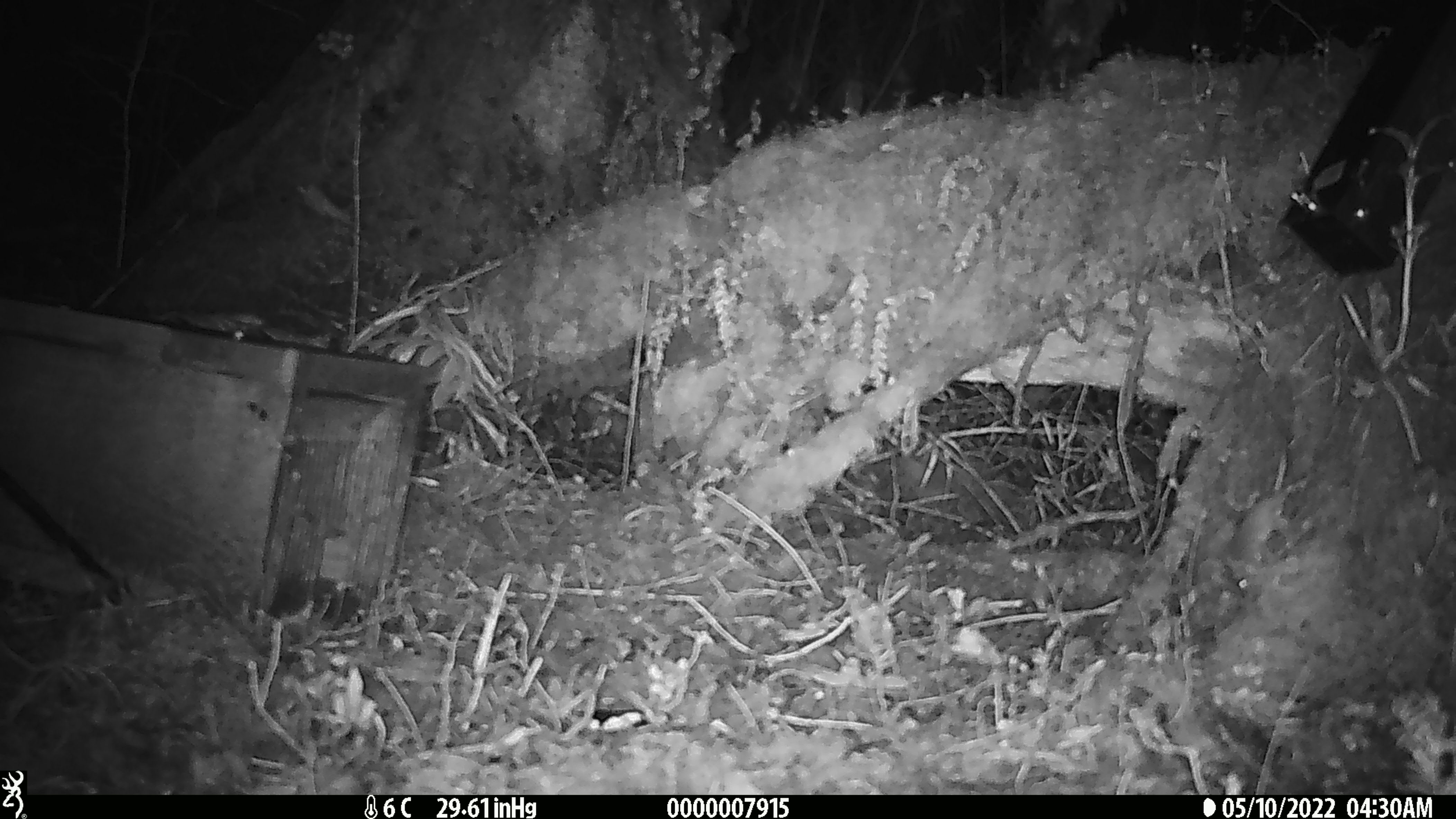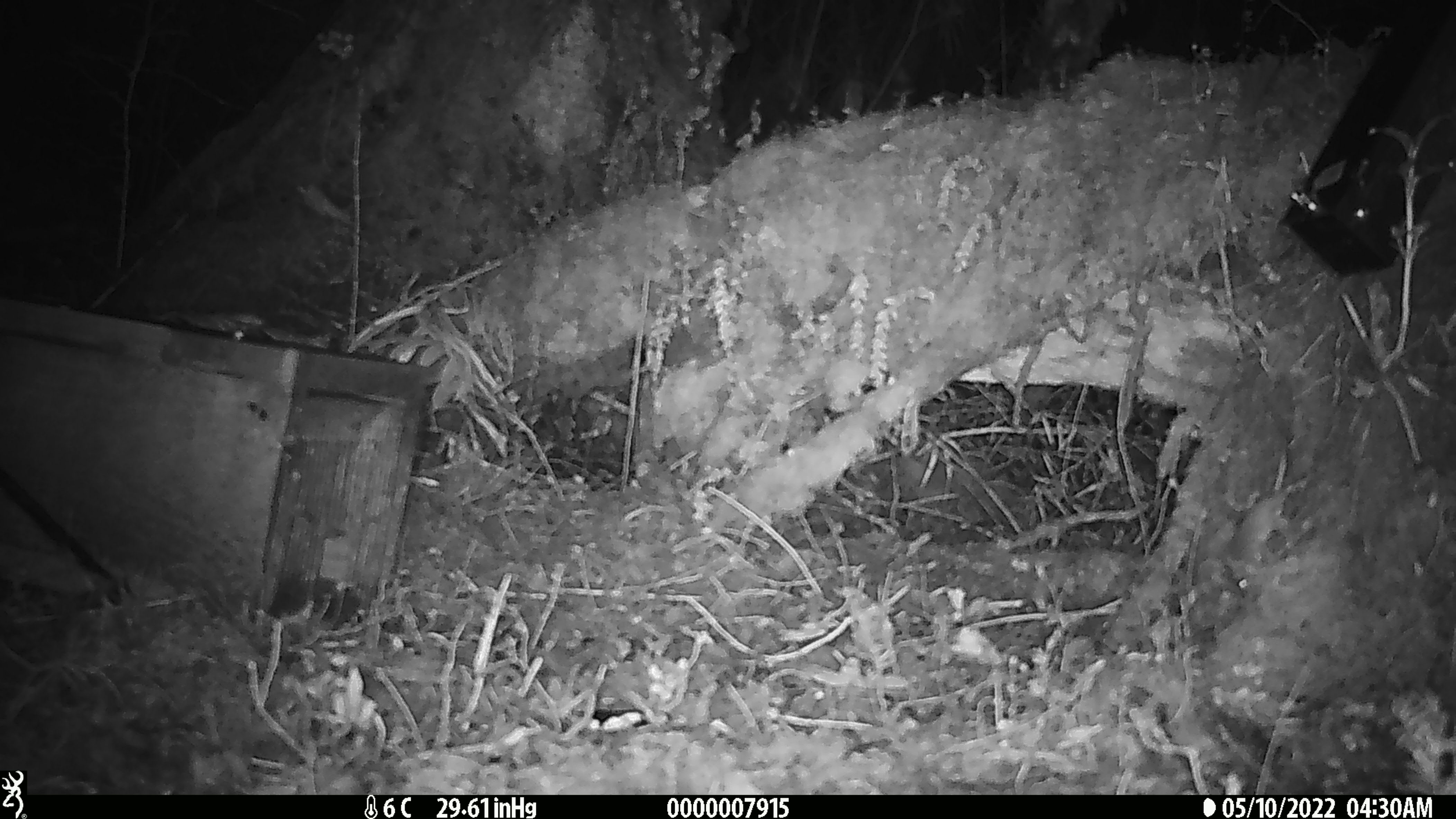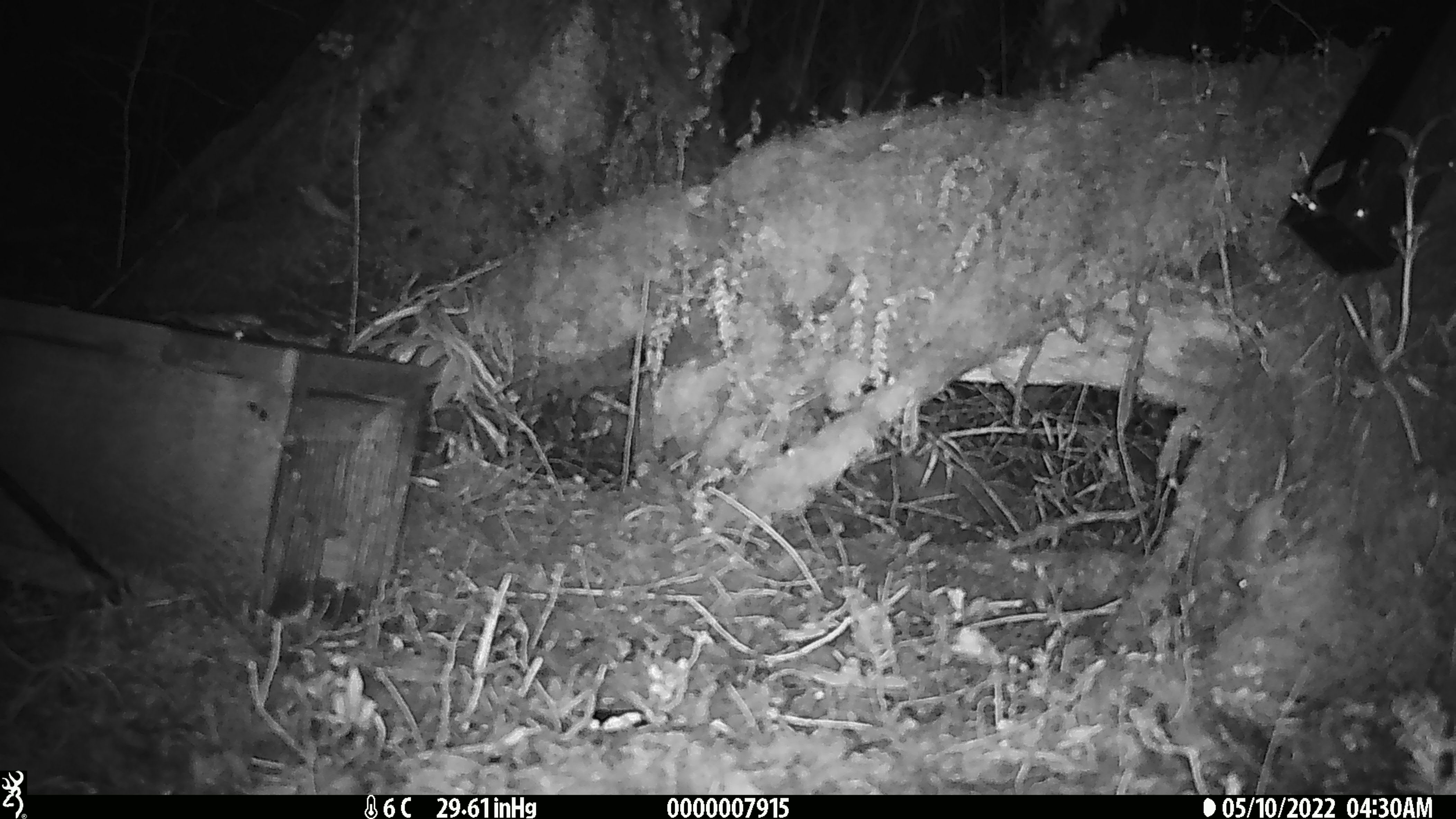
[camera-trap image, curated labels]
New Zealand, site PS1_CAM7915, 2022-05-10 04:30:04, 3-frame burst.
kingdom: Animalia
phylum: Chordata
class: Mammalia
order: Rodentia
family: Muridae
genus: Mus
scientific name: Mus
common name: mouse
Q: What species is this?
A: Mouse (Mus).